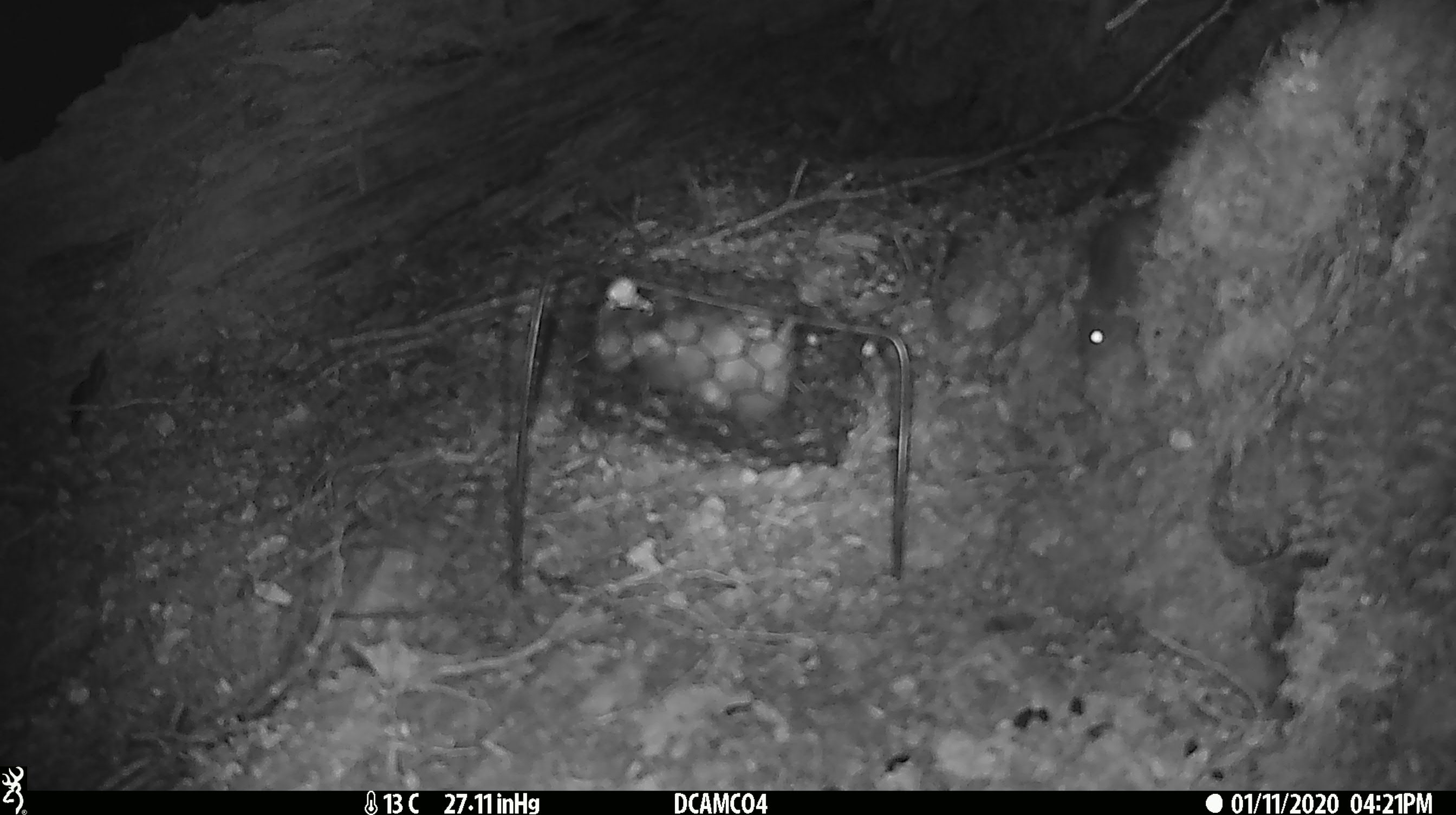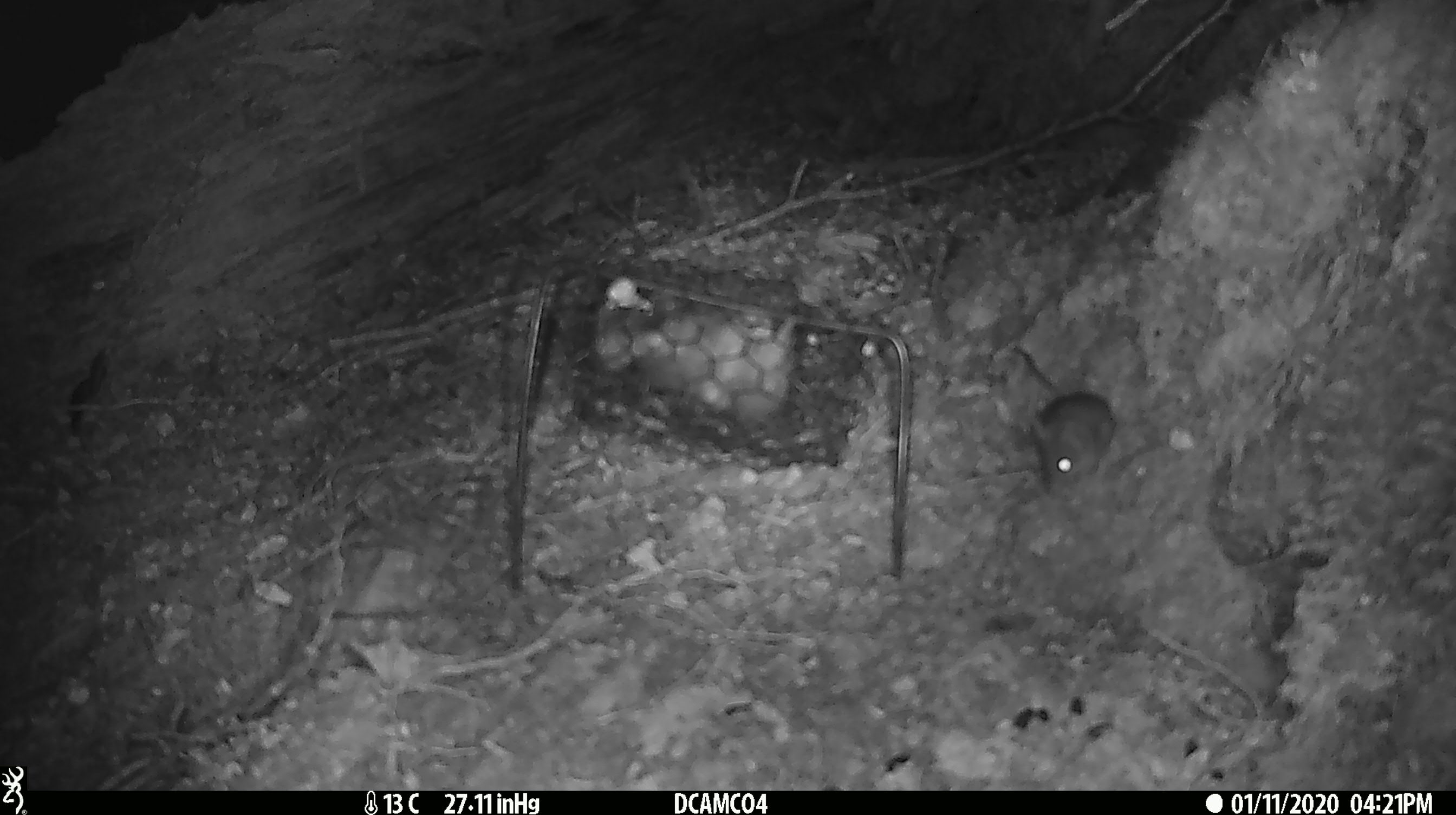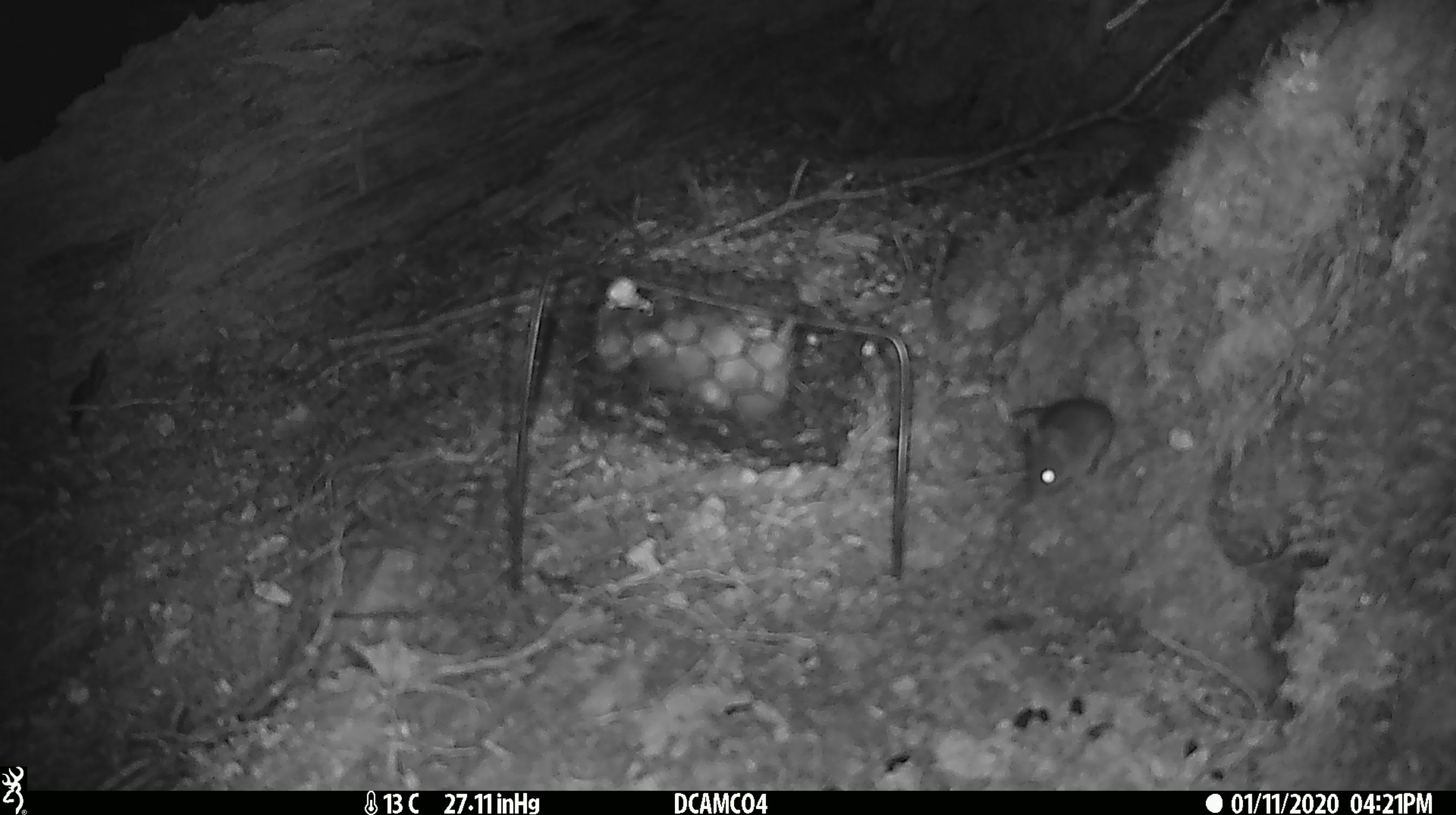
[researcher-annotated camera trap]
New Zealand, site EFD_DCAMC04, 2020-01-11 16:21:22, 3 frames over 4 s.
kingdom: Animalia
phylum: Chordata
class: Mammalia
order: Rodentia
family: Muridae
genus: Mus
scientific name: Mus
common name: mouse